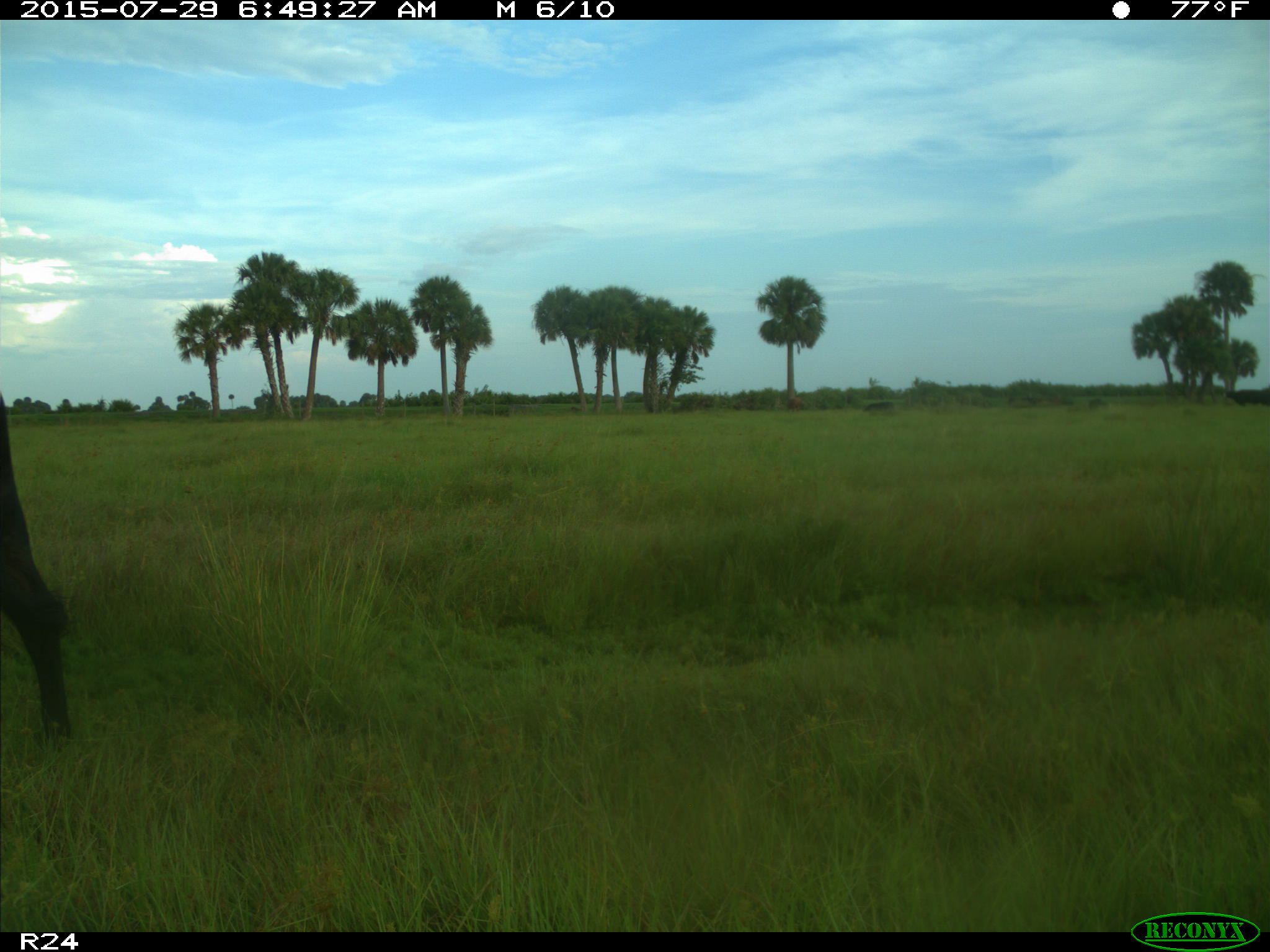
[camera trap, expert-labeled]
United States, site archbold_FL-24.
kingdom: Animalia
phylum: Chordata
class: Mammalia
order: Artiodactyla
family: Bovidae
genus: Bos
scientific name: Bos taurus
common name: domestic cow